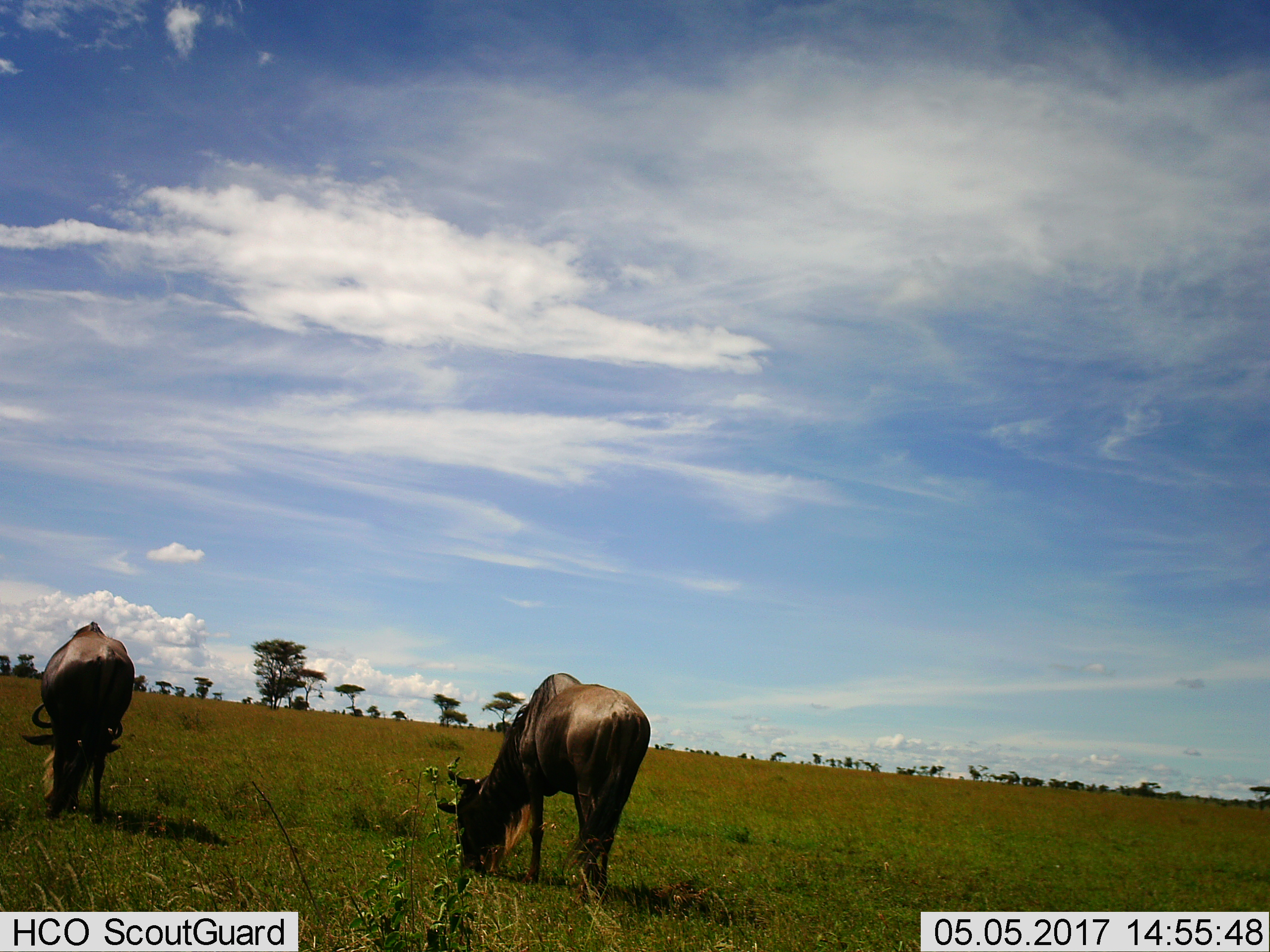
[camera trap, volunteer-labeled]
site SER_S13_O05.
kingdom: Animalia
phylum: Chordata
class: Mammalia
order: Artiodactyla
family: Bovidae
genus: Connochaetes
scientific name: Connochaetes taurinus taurinus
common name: blue wildebeest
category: wildebeestblue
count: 2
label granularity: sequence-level